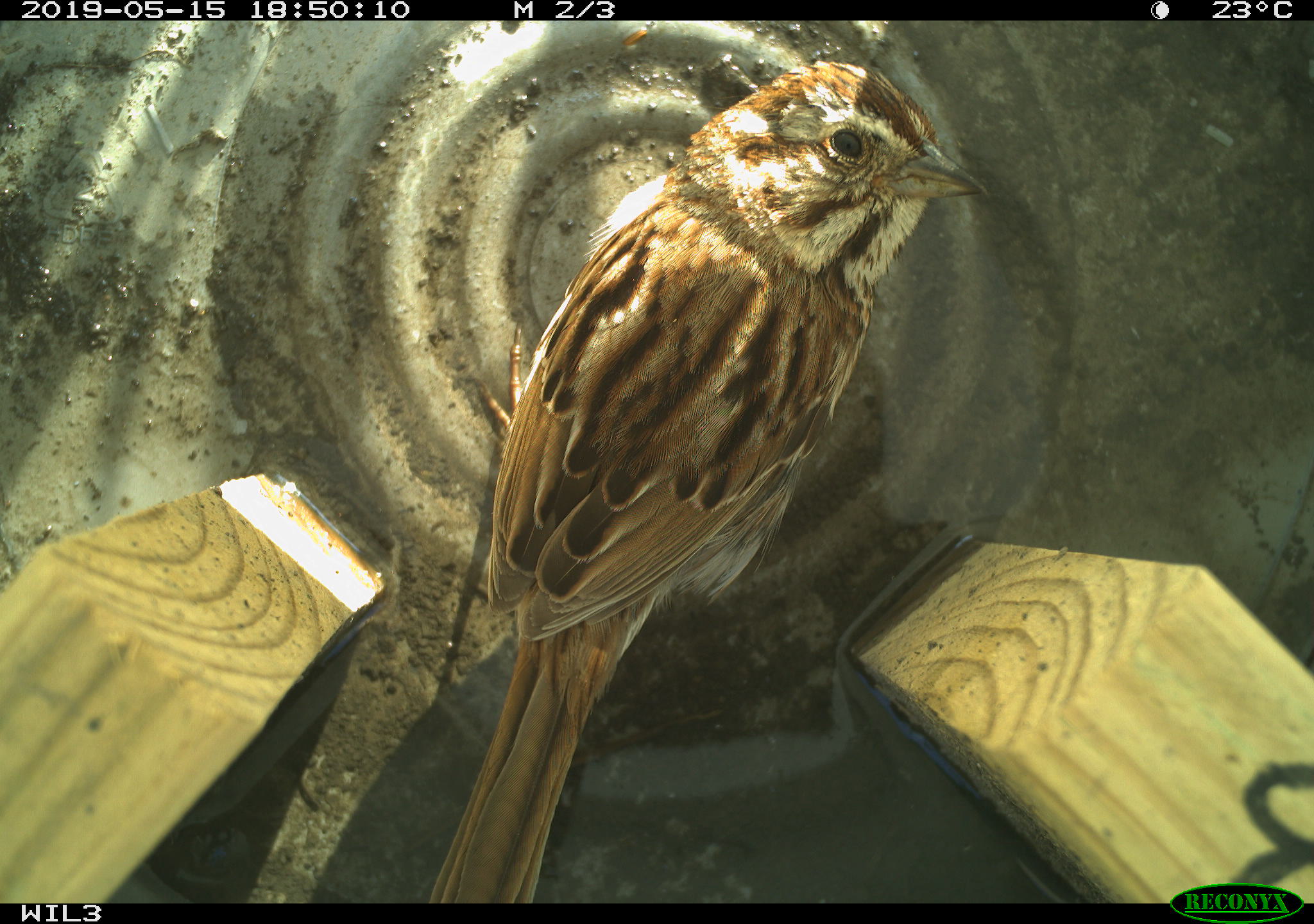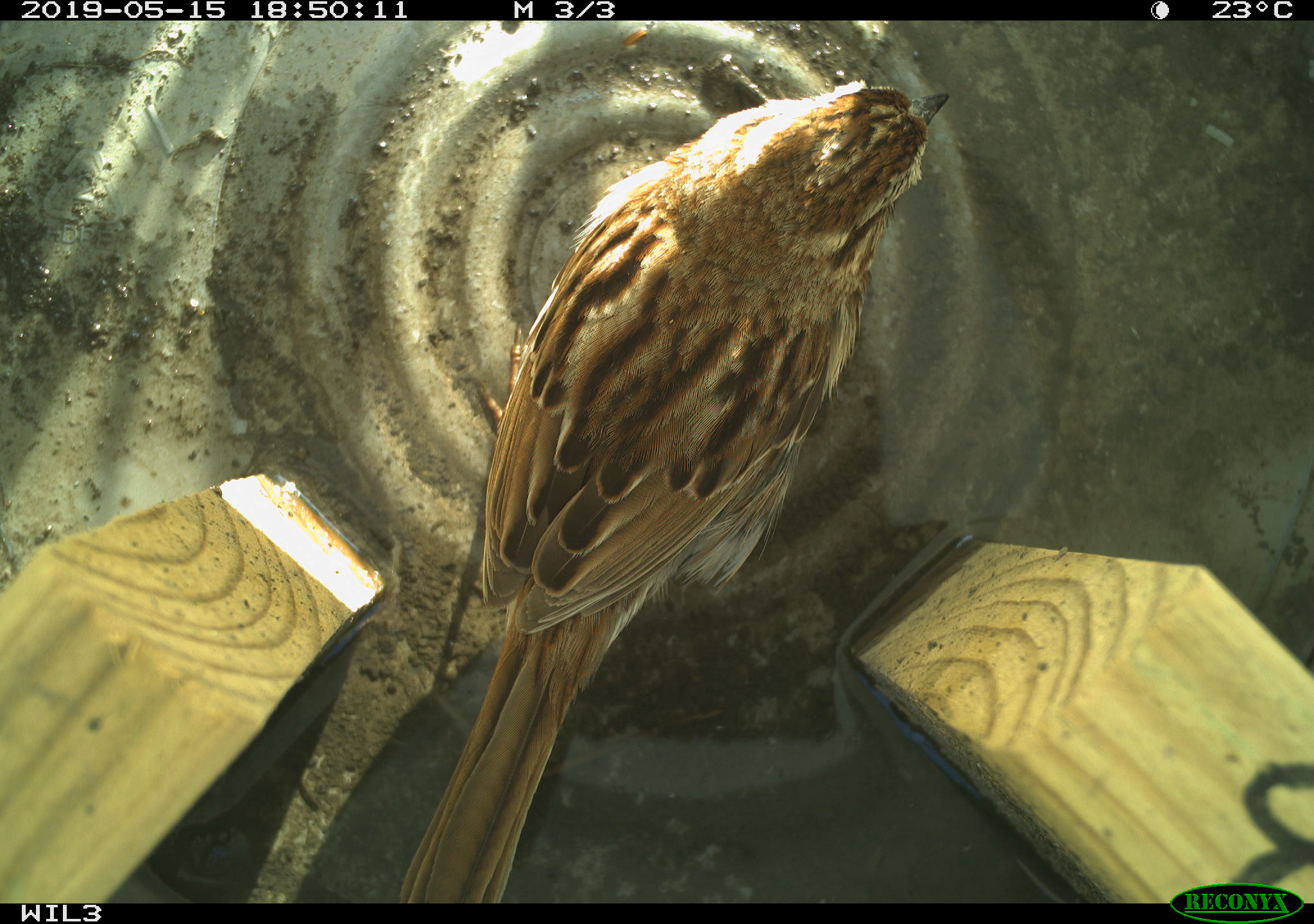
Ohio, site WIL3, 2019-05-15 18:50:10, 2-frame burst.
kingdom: Animalia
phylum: Chordata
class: Aves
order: Passeriformes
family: Passerellidae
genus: Melospiza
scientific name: Melospiza melodia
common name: song sparrow